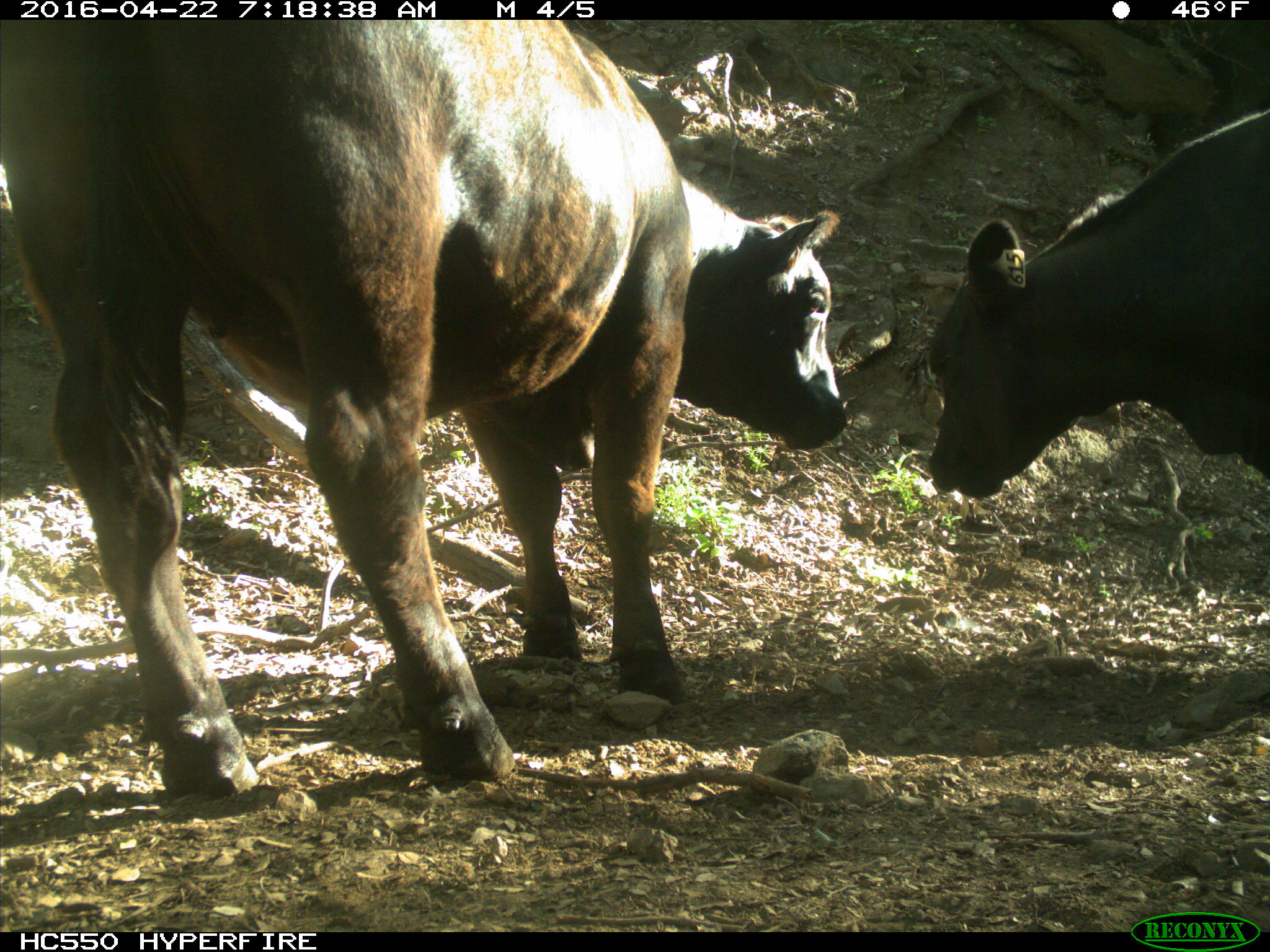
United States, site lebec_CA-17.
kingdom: Animalia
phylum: Chordata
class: Mammalia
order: Artiodactyla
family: Bovidae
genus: Bos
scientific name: Bos taurus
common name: domestic cow